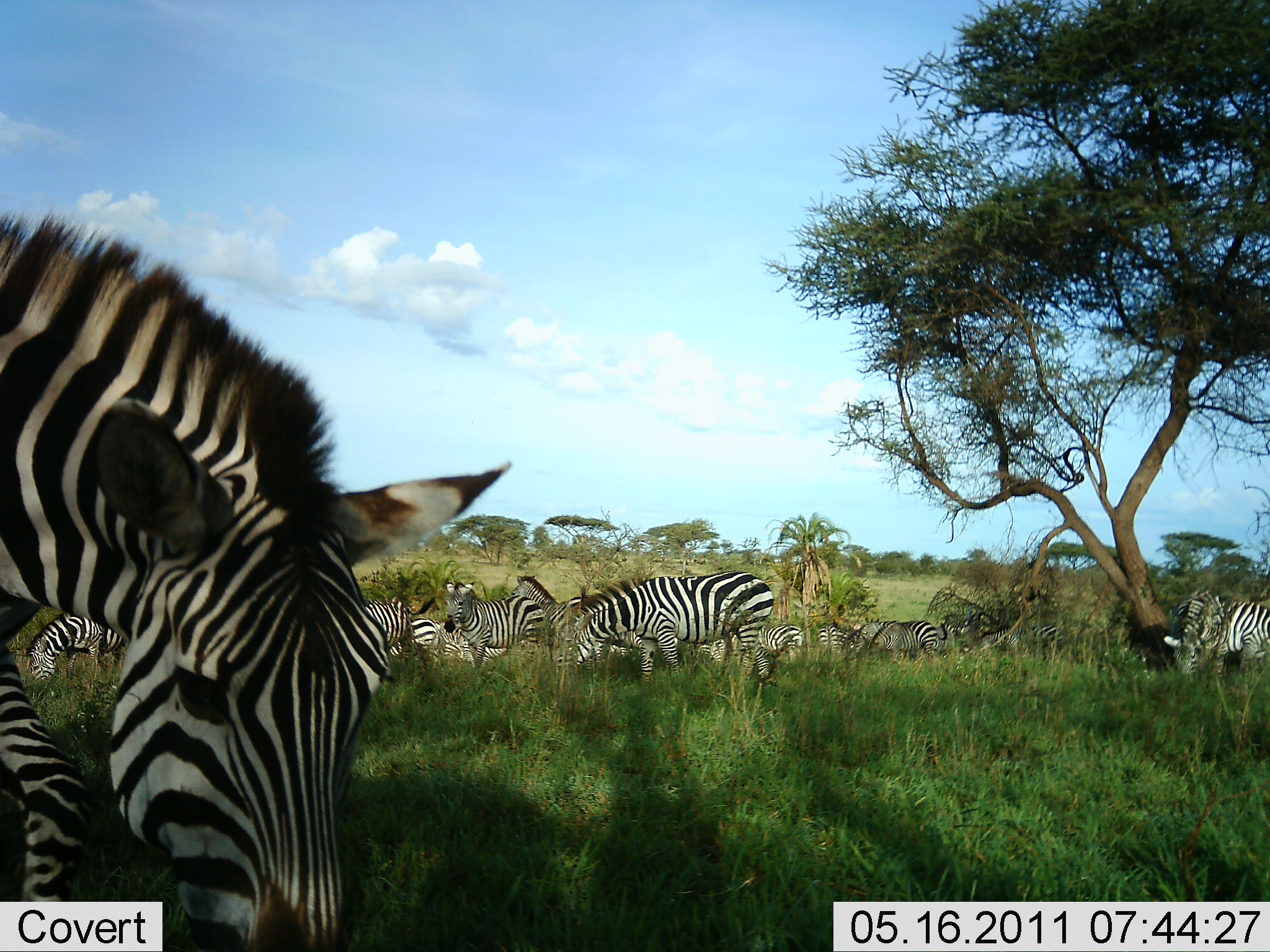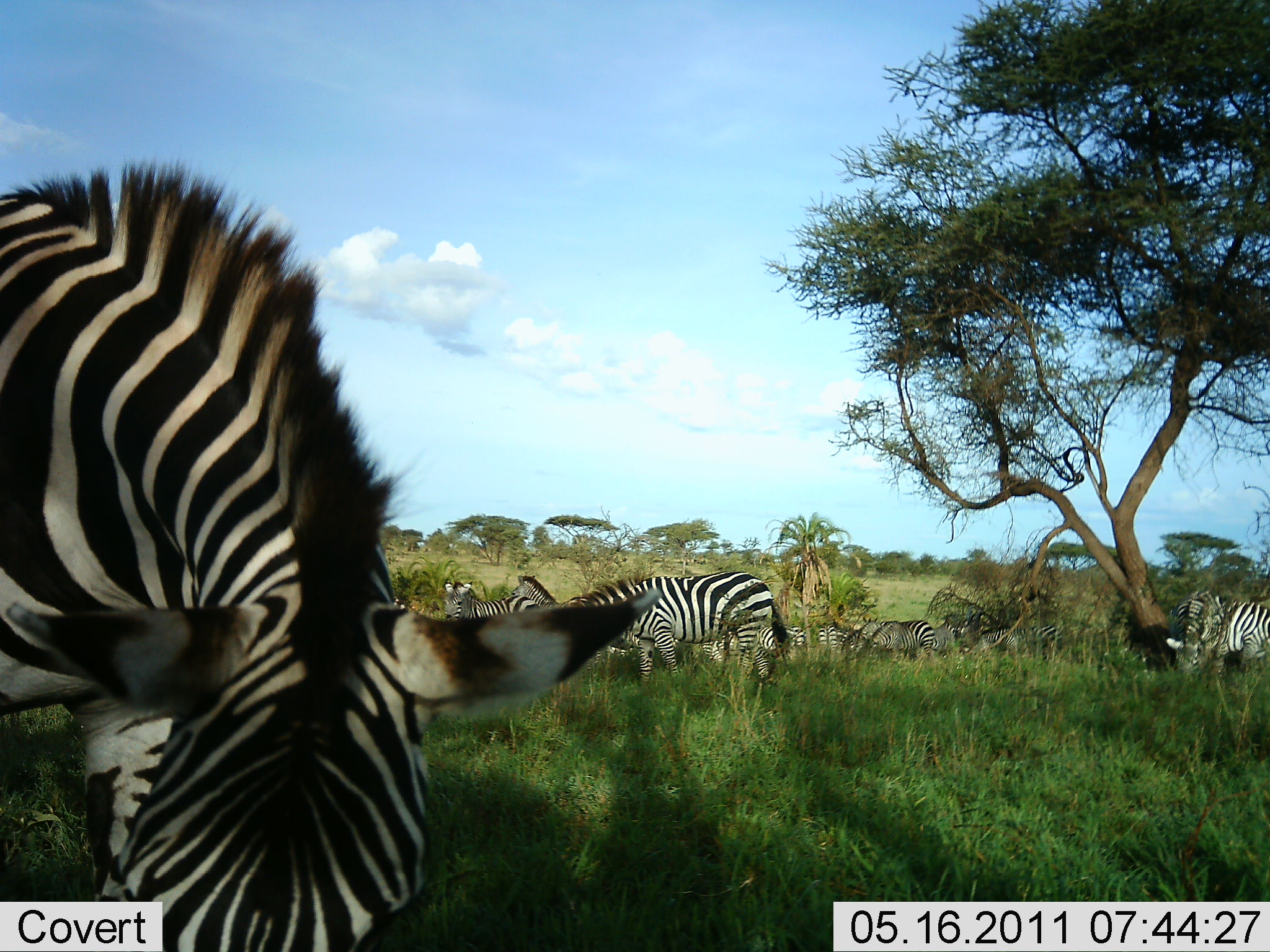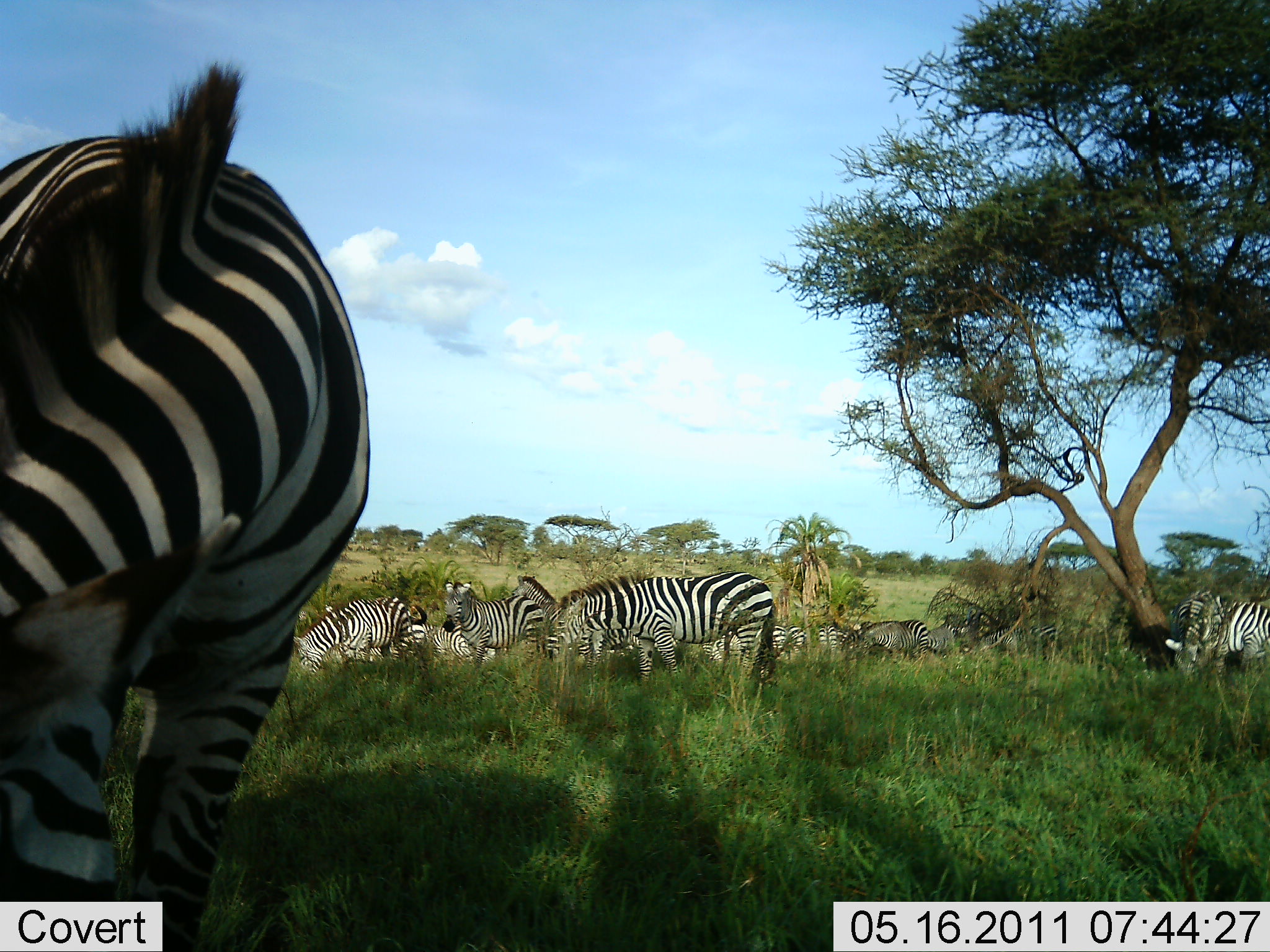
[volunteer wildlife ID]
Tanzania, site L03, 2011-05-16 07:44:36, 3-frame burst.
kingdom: Animalia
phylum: Chordata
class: Mammalia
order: Perissodactyla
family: Equidae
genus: Equus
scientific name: Equus quagga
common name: plains zebra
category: zebra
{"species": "zebra (plains zebra) (Equus quagga)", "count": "11-50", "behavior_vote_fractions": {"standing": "50%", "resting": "17%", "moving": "25%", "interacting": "0%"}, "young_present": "0%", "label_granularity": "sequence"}